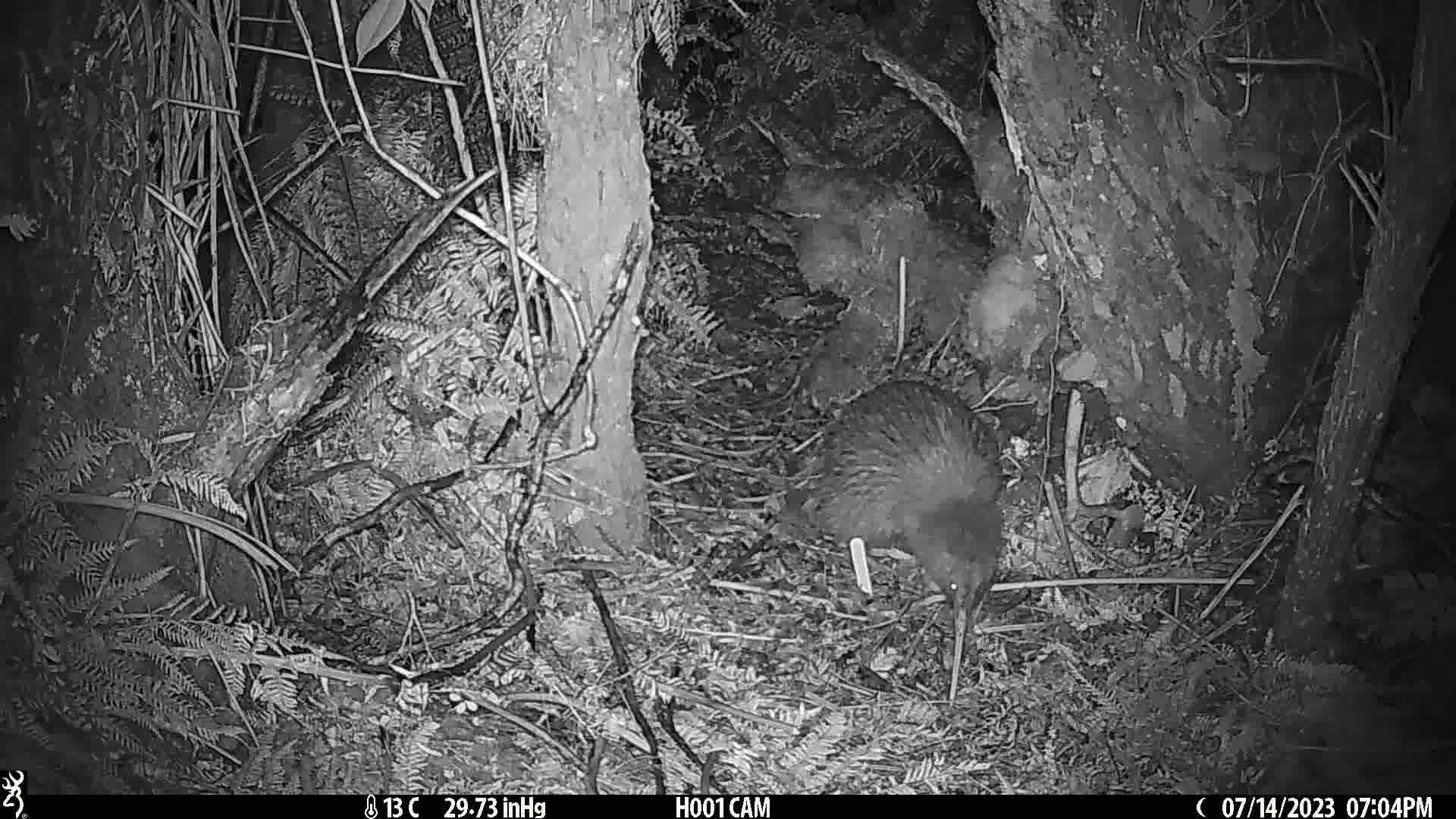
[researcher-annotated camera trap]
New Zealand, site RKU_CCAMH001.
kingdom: Animalia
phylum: Chordata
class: Aves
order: Apterygiformes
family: Apterygidae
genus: Apteryx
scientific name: Apteryx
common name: kiwi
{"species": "kiwi (Apteryx)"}